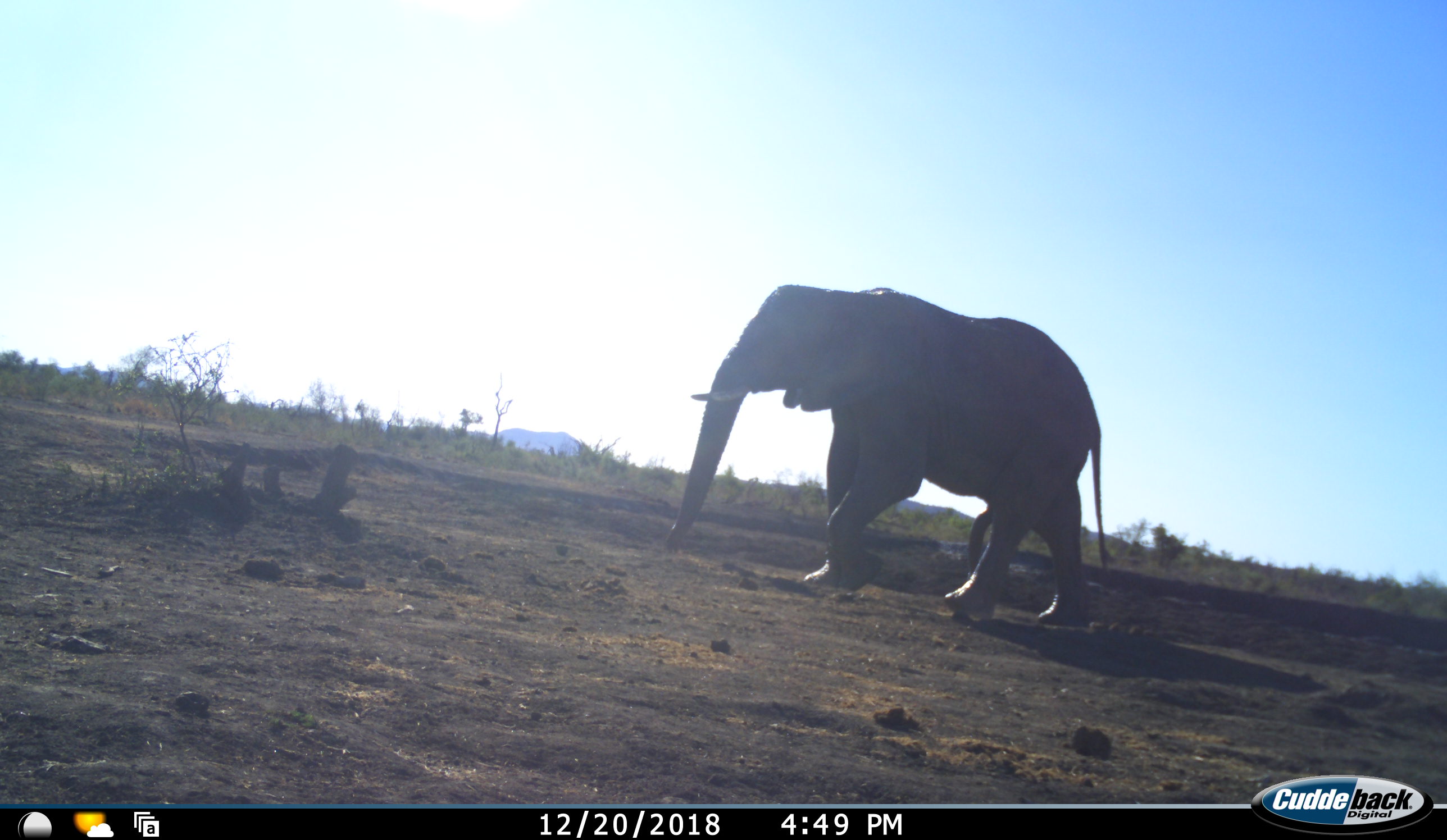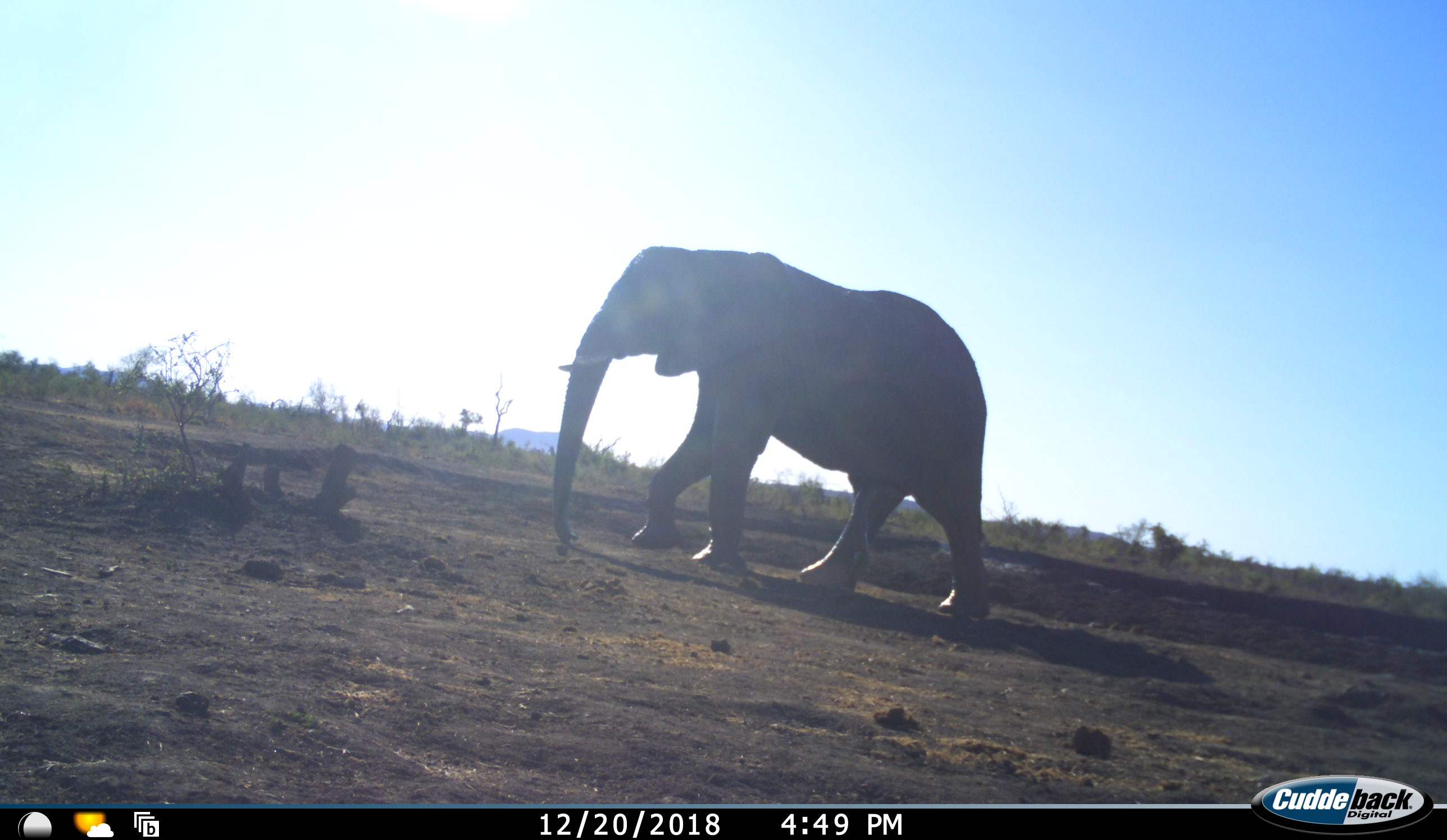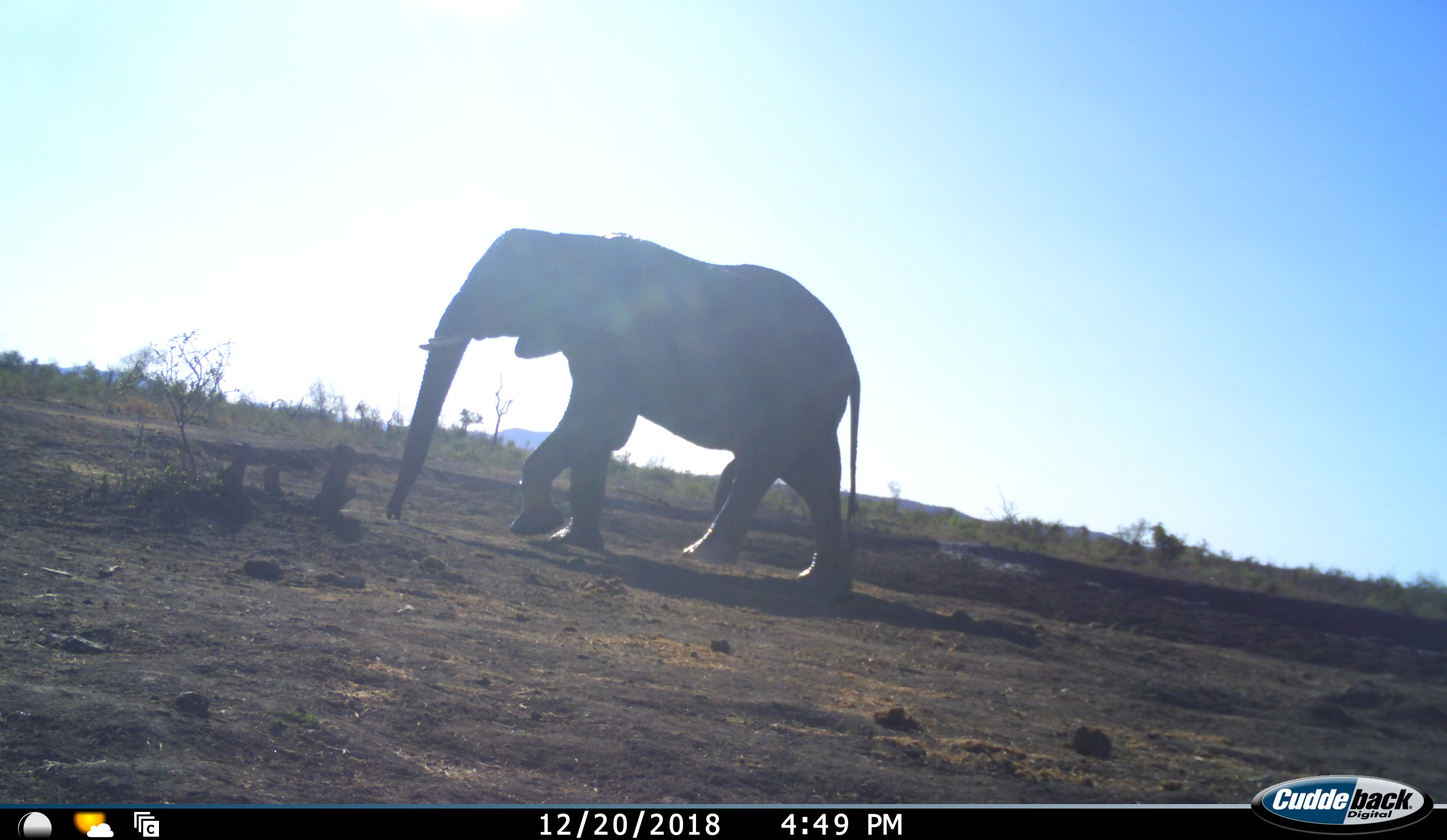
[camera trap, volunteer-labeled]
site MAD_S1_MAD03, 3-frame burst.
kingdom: Animalia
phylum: Chordata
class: Mammalia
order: Proboscidea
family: Elephantidae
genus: Loxodonta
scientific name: Loxodonta africana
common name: african bush elephant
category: elephant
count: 1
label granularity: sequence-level